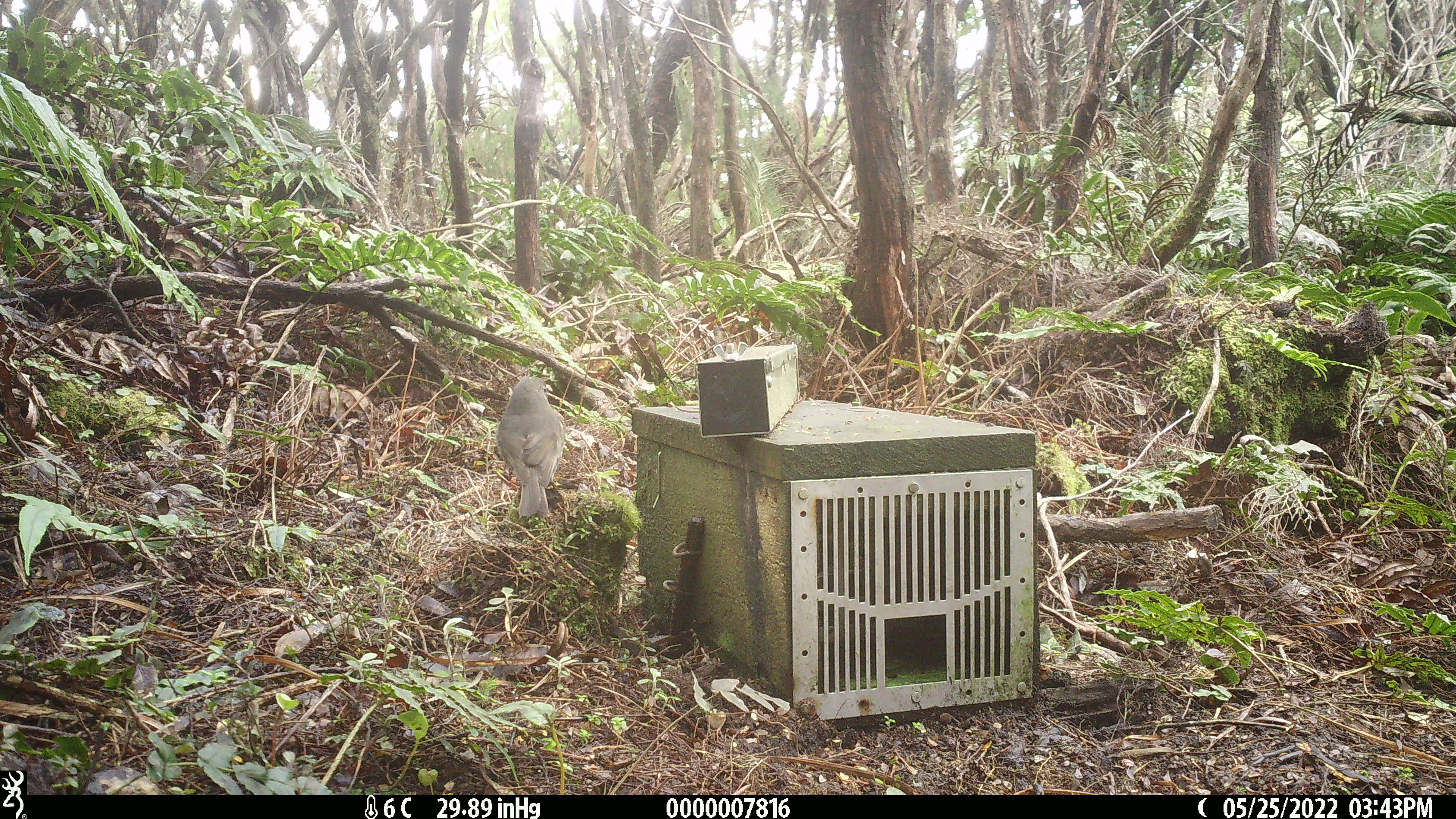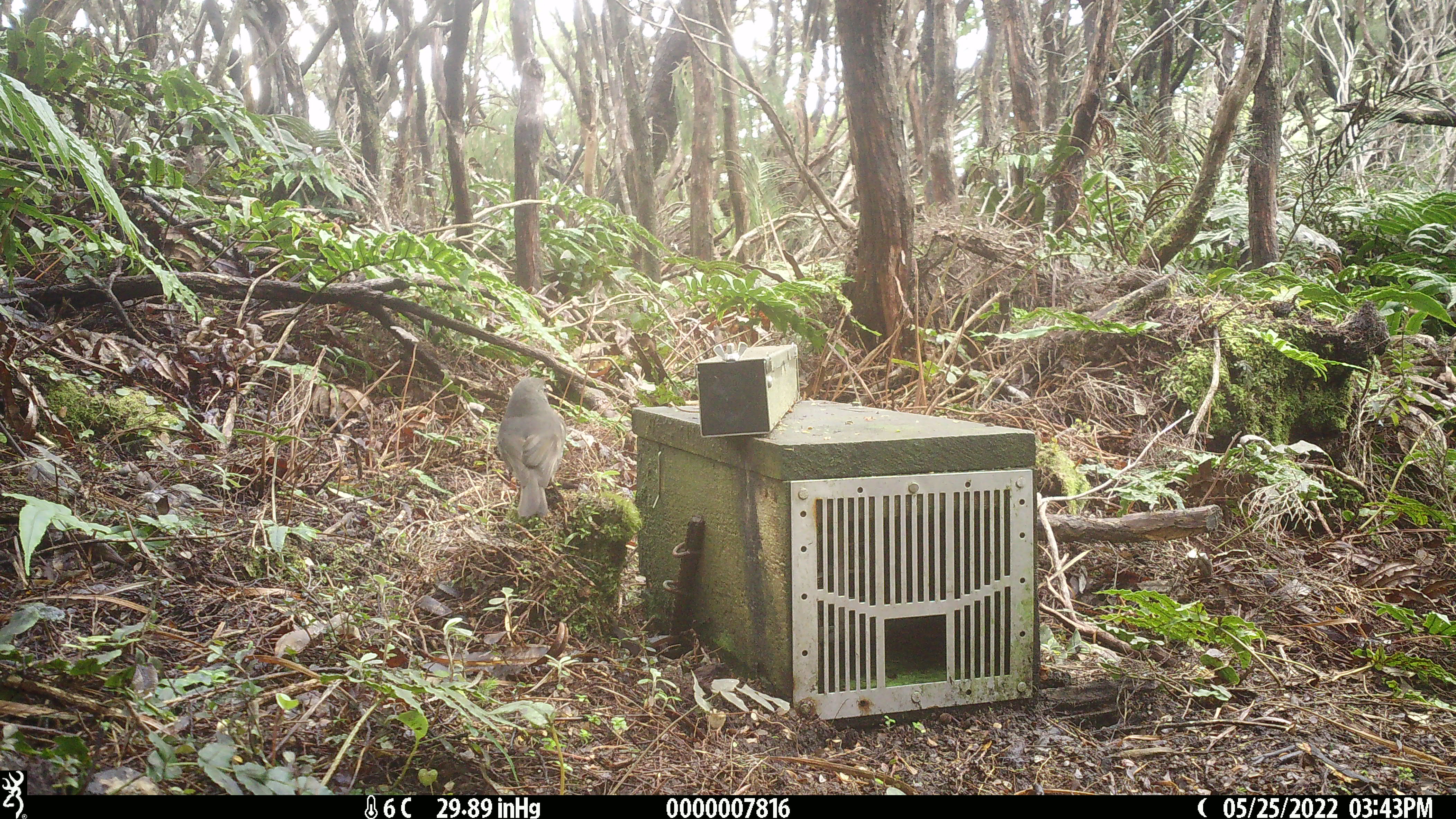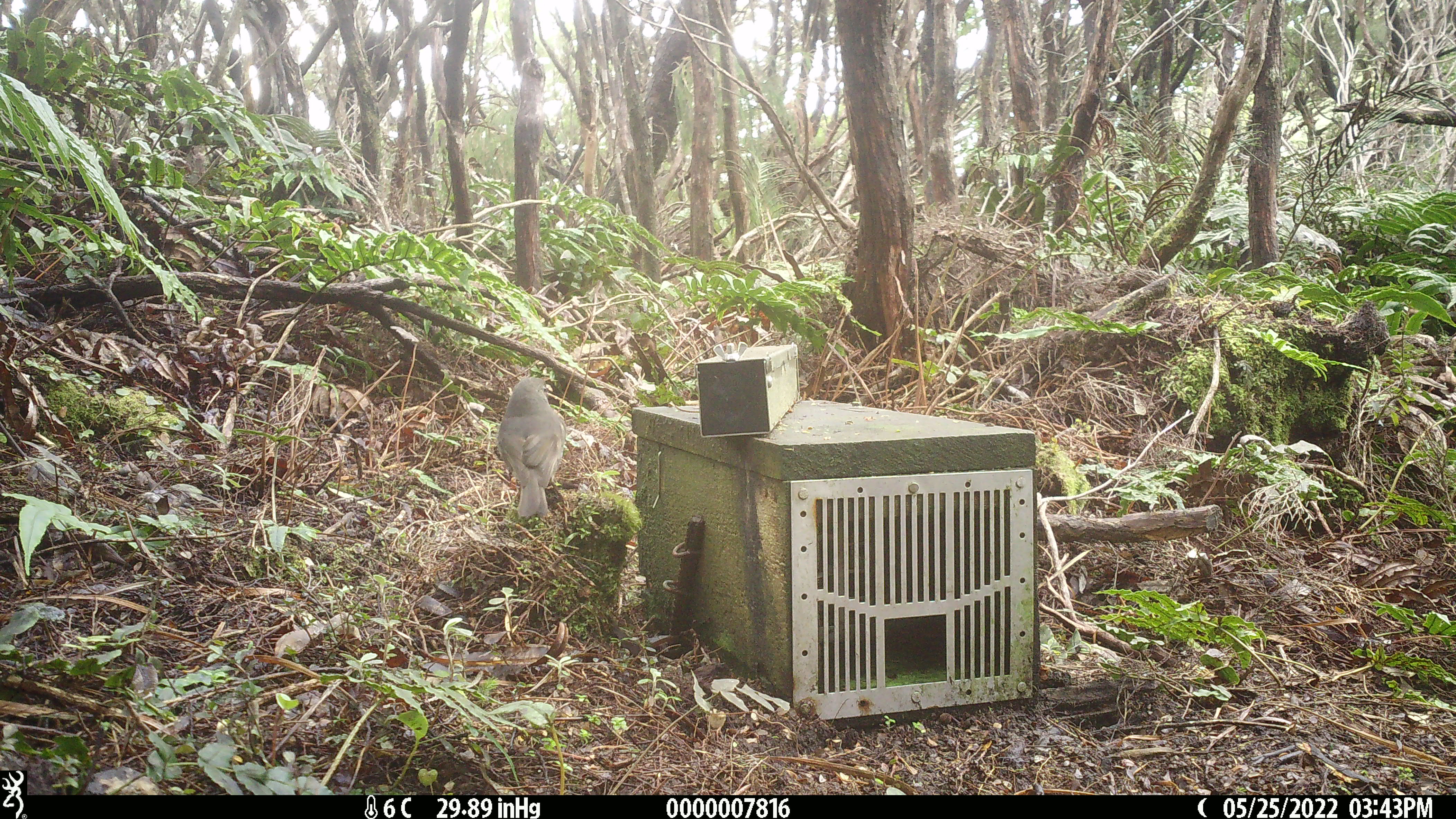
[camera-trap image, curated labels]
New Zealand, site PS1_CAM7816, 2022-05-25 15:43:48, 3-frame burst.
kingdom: Animalia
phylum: Chordata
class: Aves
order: Passeriformes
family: Petroicidae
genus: Petroica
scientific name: Petroica australis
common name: new zealand robin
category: robin